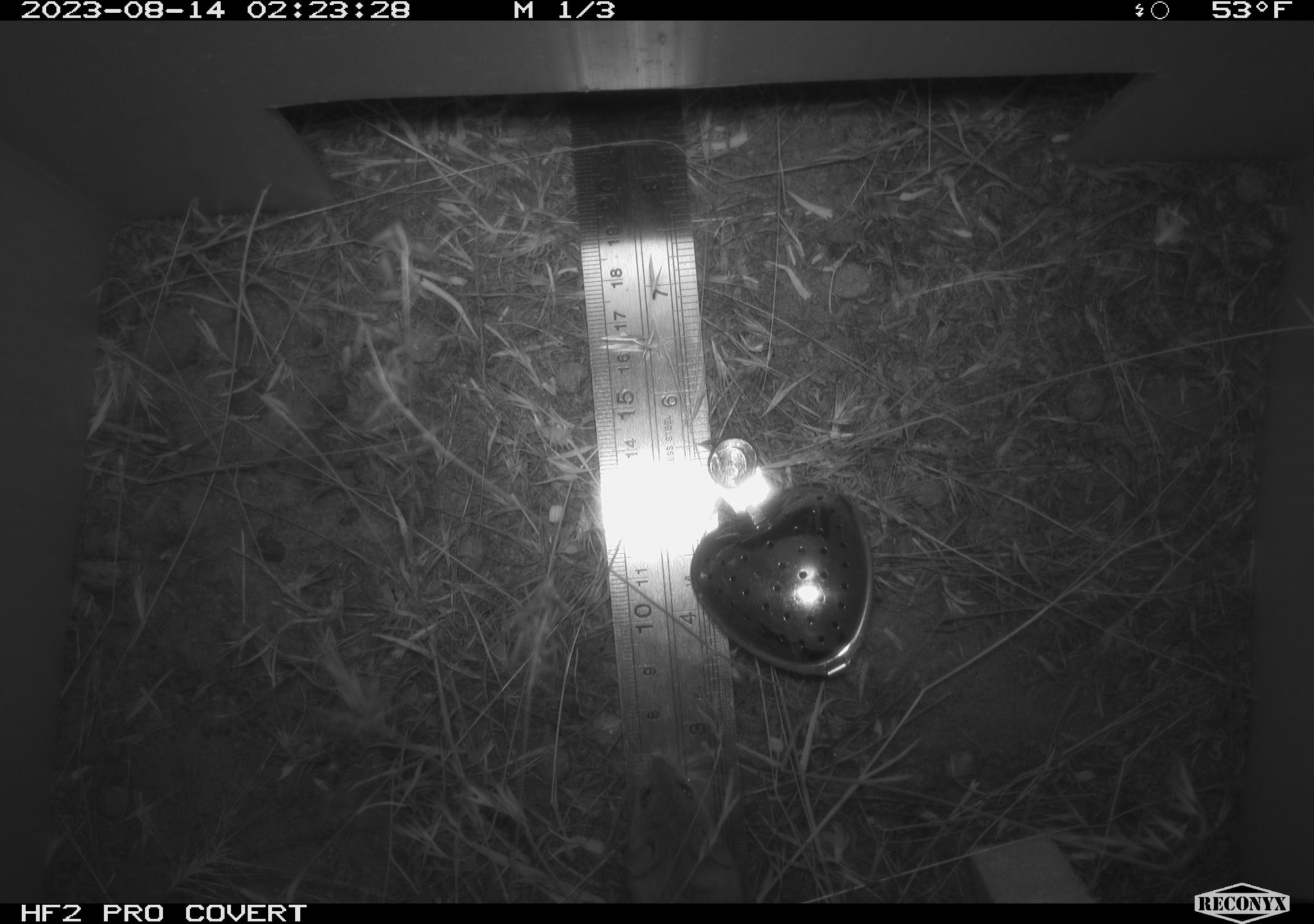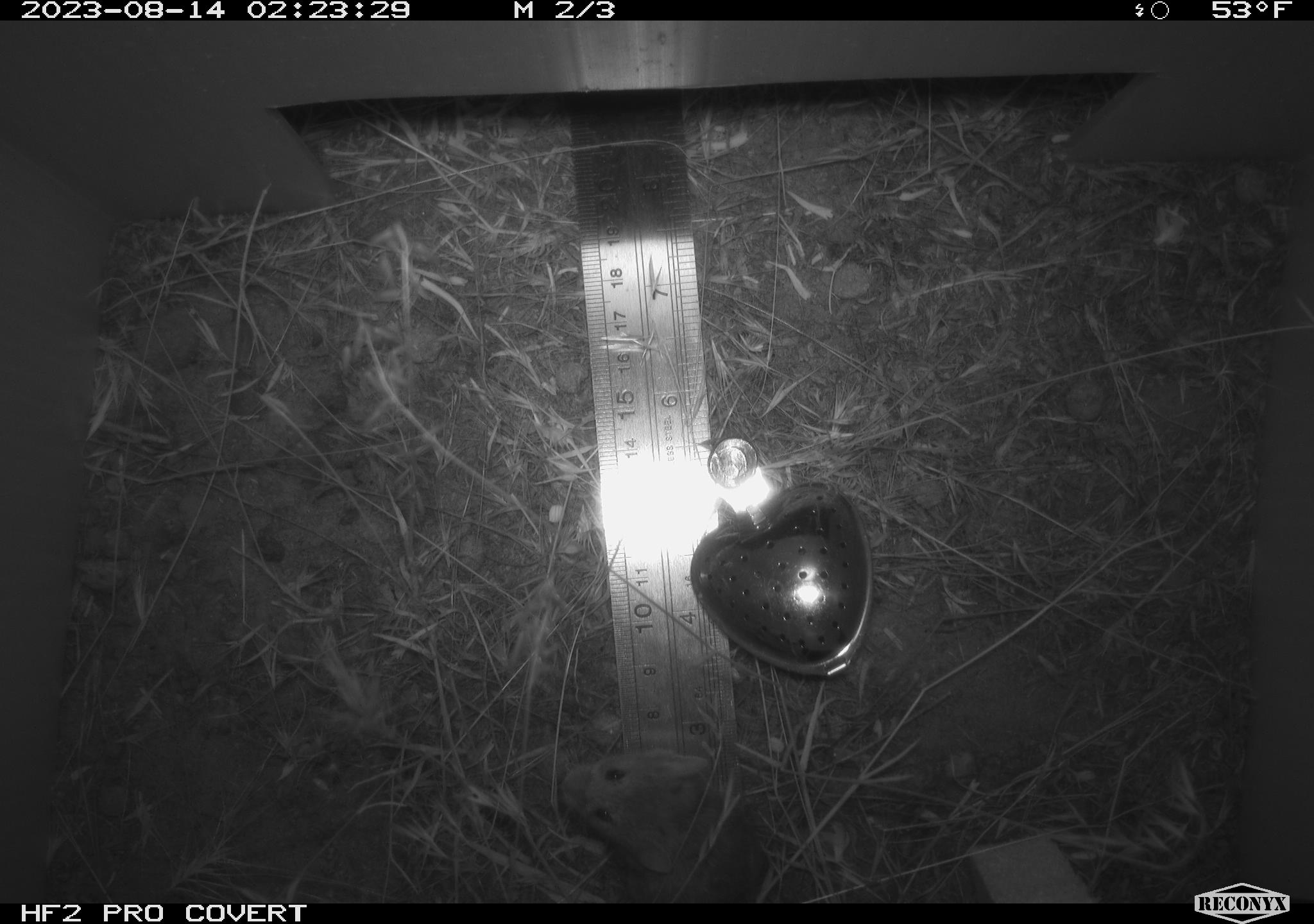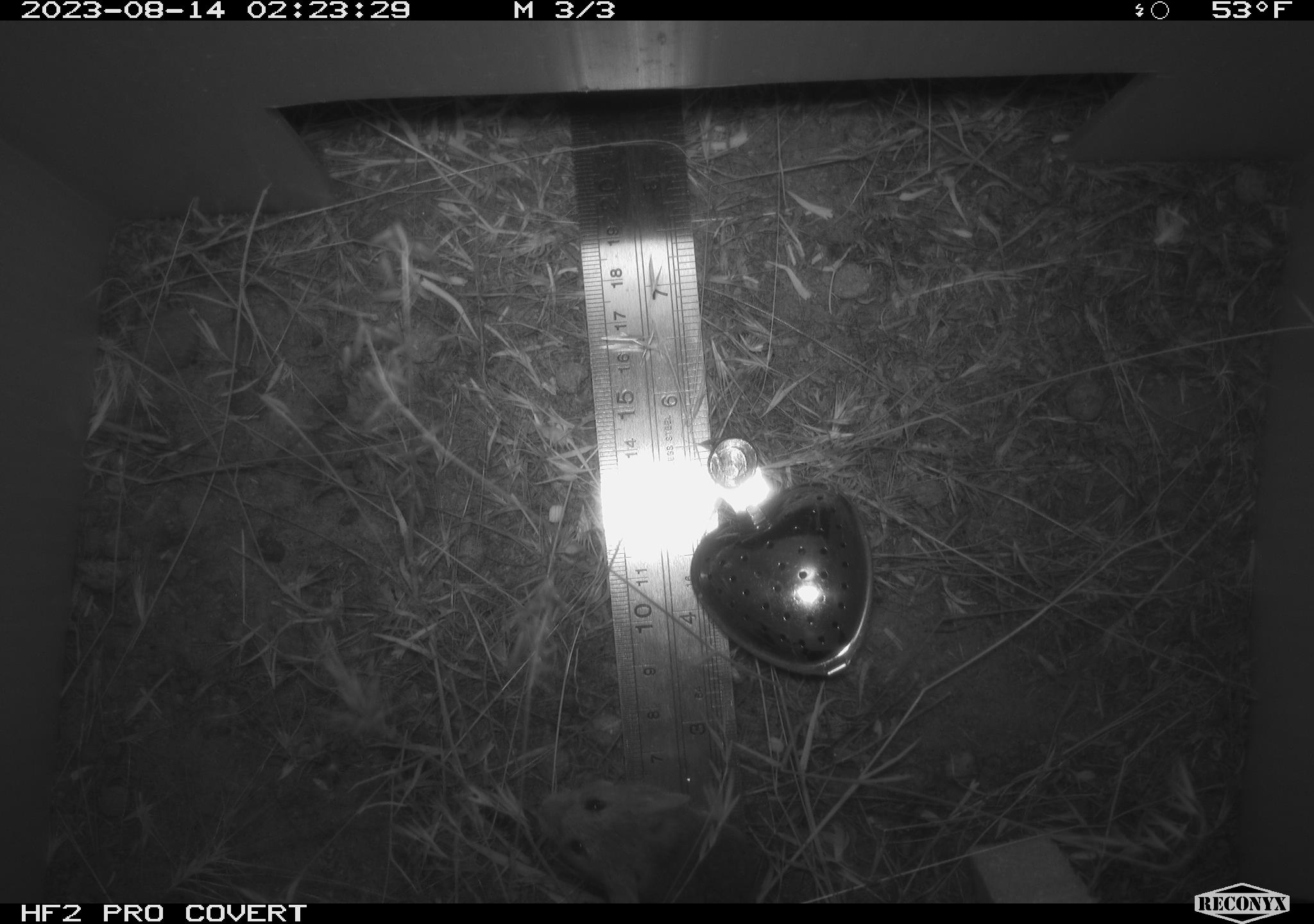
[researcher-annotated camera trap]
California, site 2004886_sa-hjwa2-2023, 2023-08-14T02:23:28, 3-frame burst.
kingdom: Animalia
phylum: Chordata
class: Mammalia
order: Rodentia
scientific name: Rodentia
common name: mouse species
Mouse species (Rodentia).